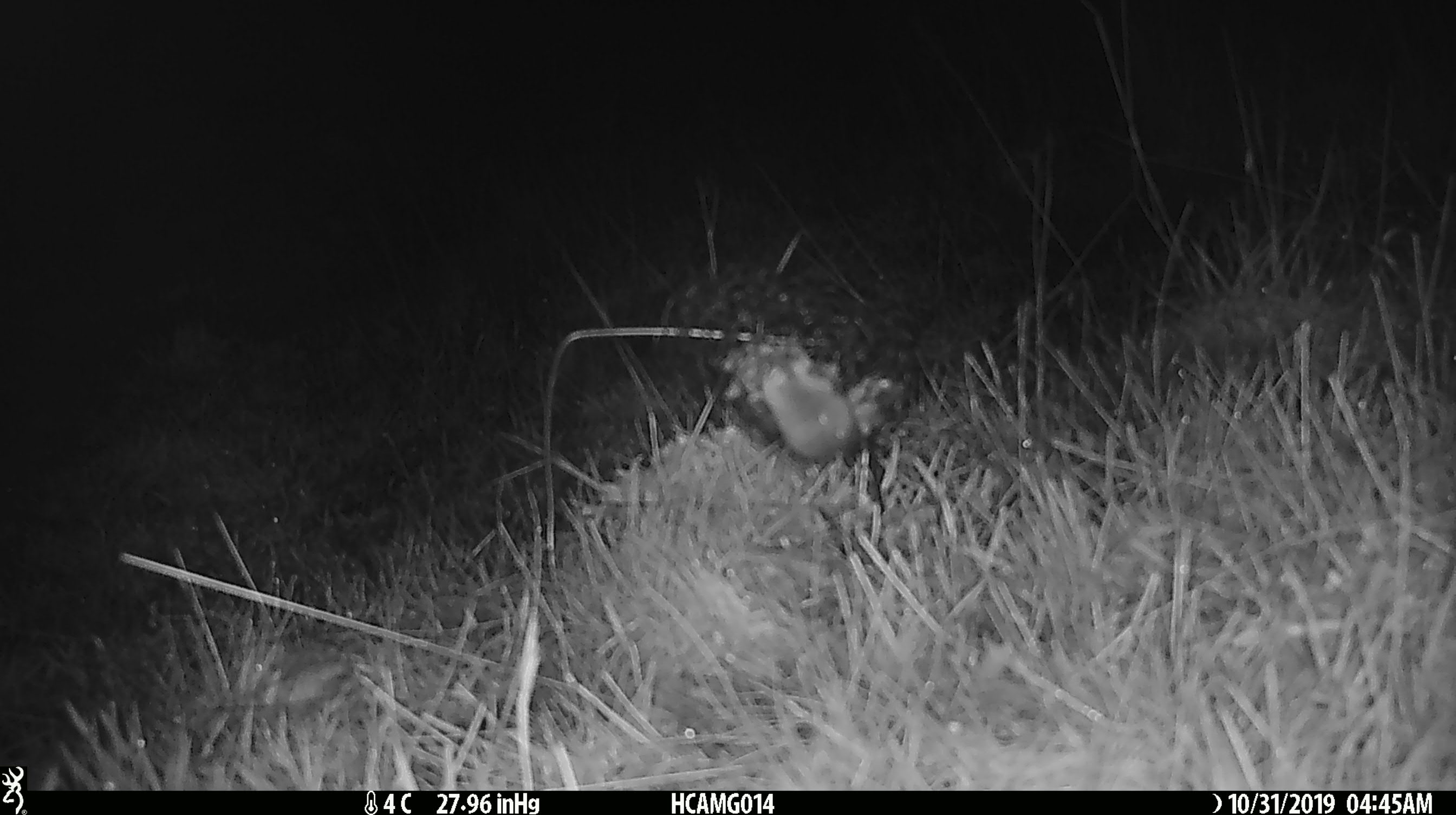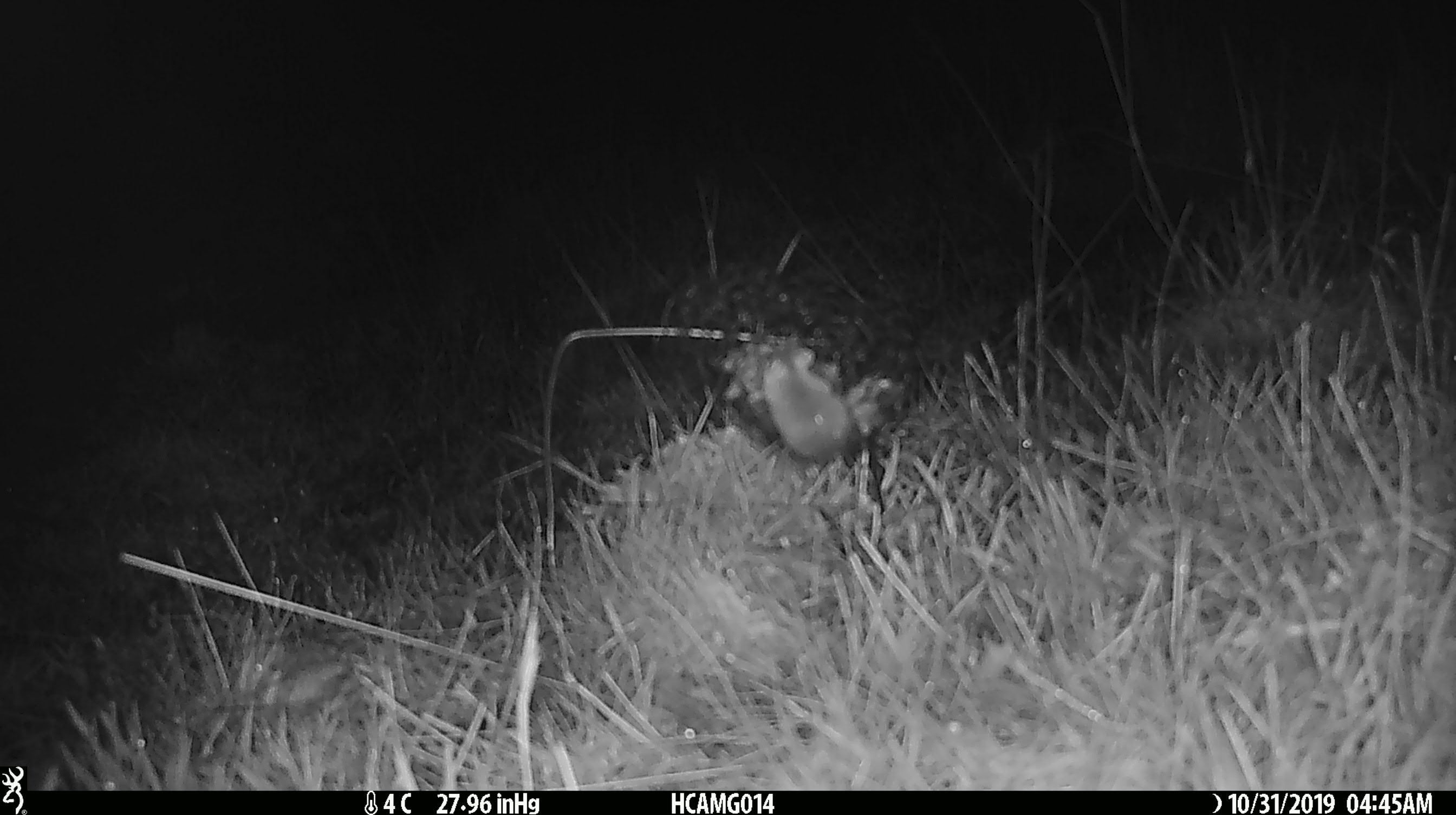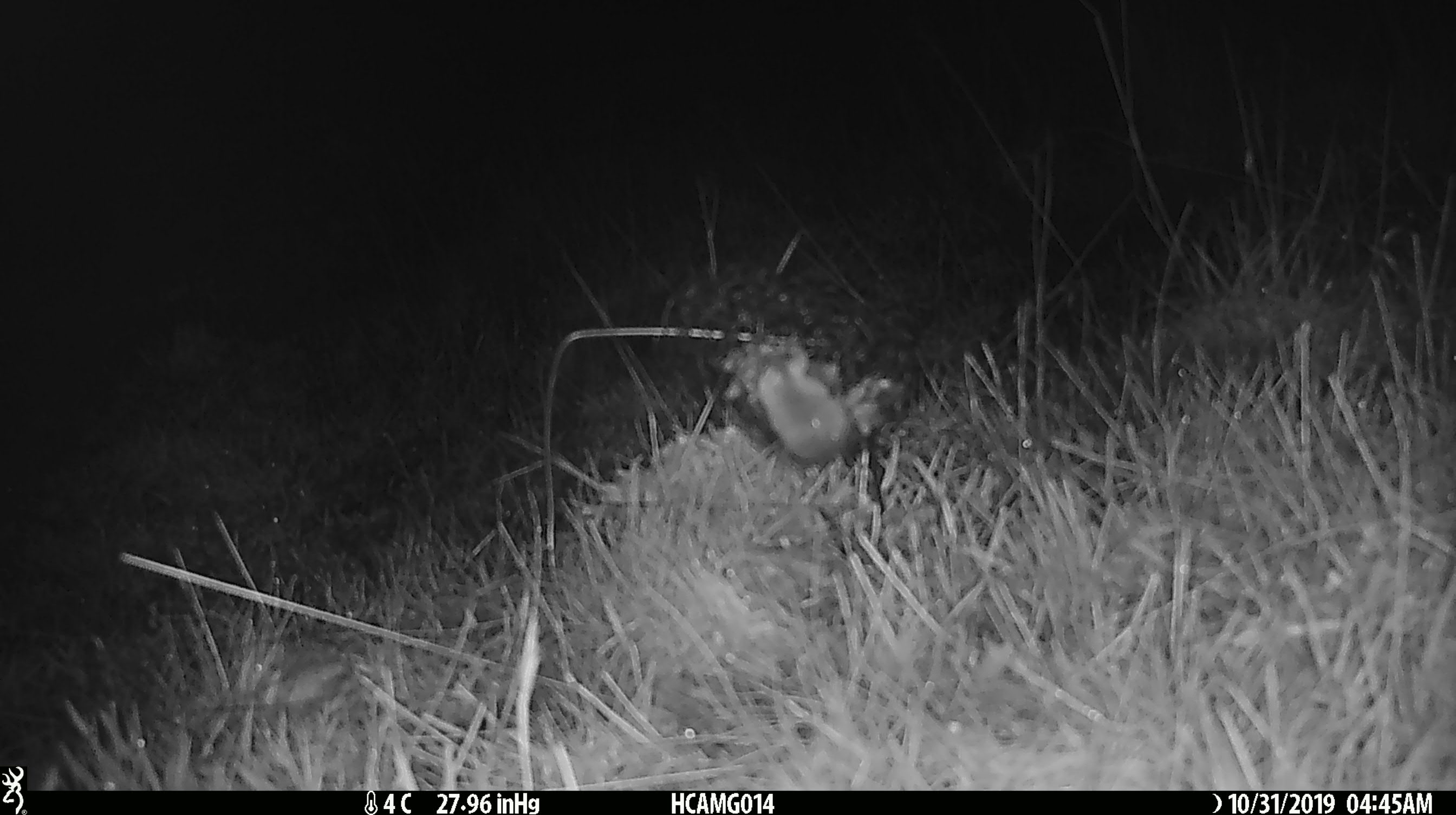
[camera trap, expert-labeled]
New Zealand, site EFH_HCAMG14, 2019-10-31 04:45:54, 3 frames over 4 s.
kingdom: Animalia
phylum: Chordata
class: Mammalia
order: Rodentia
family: Muridae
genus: Mus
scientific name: Mus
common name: mouse